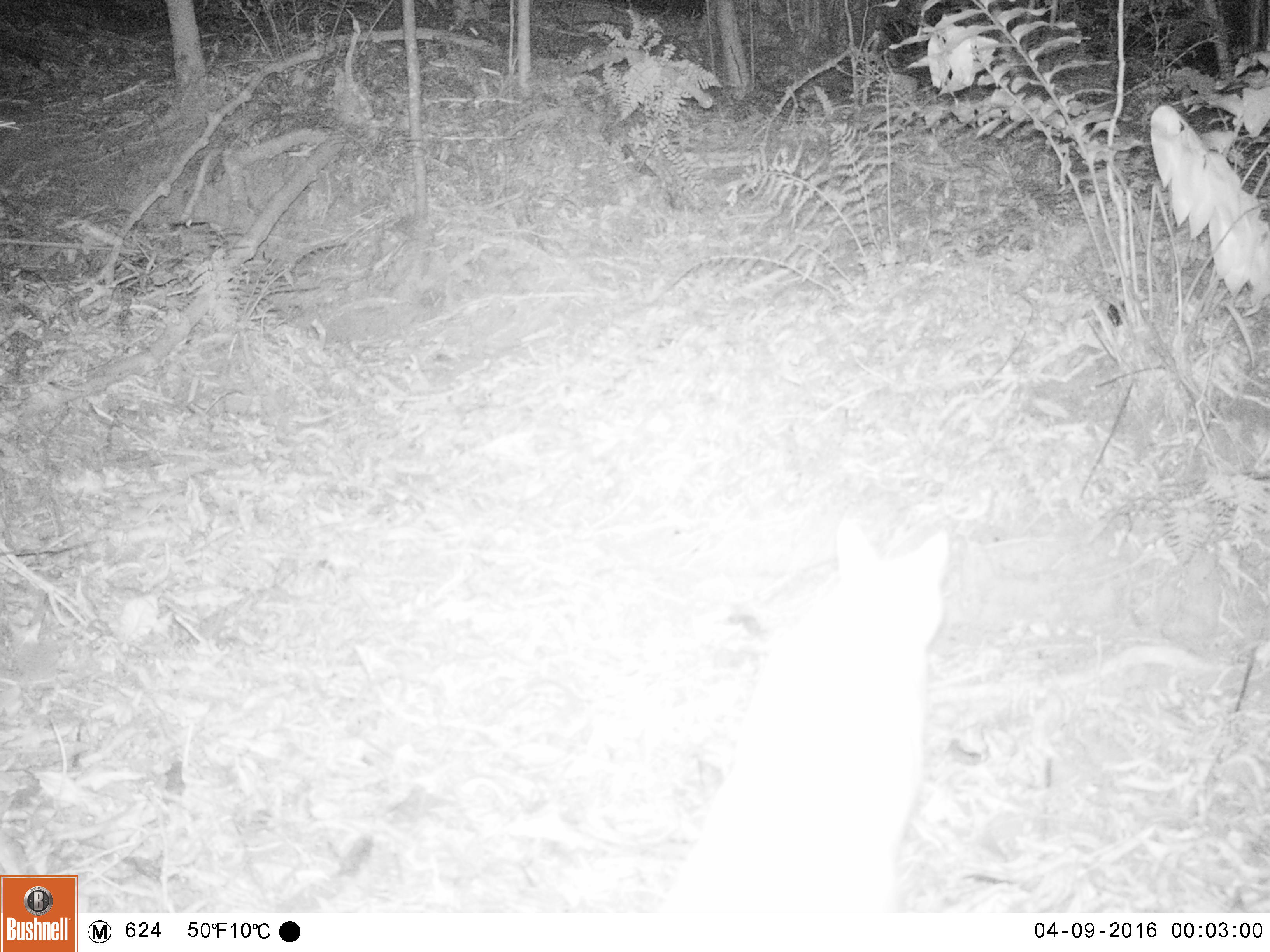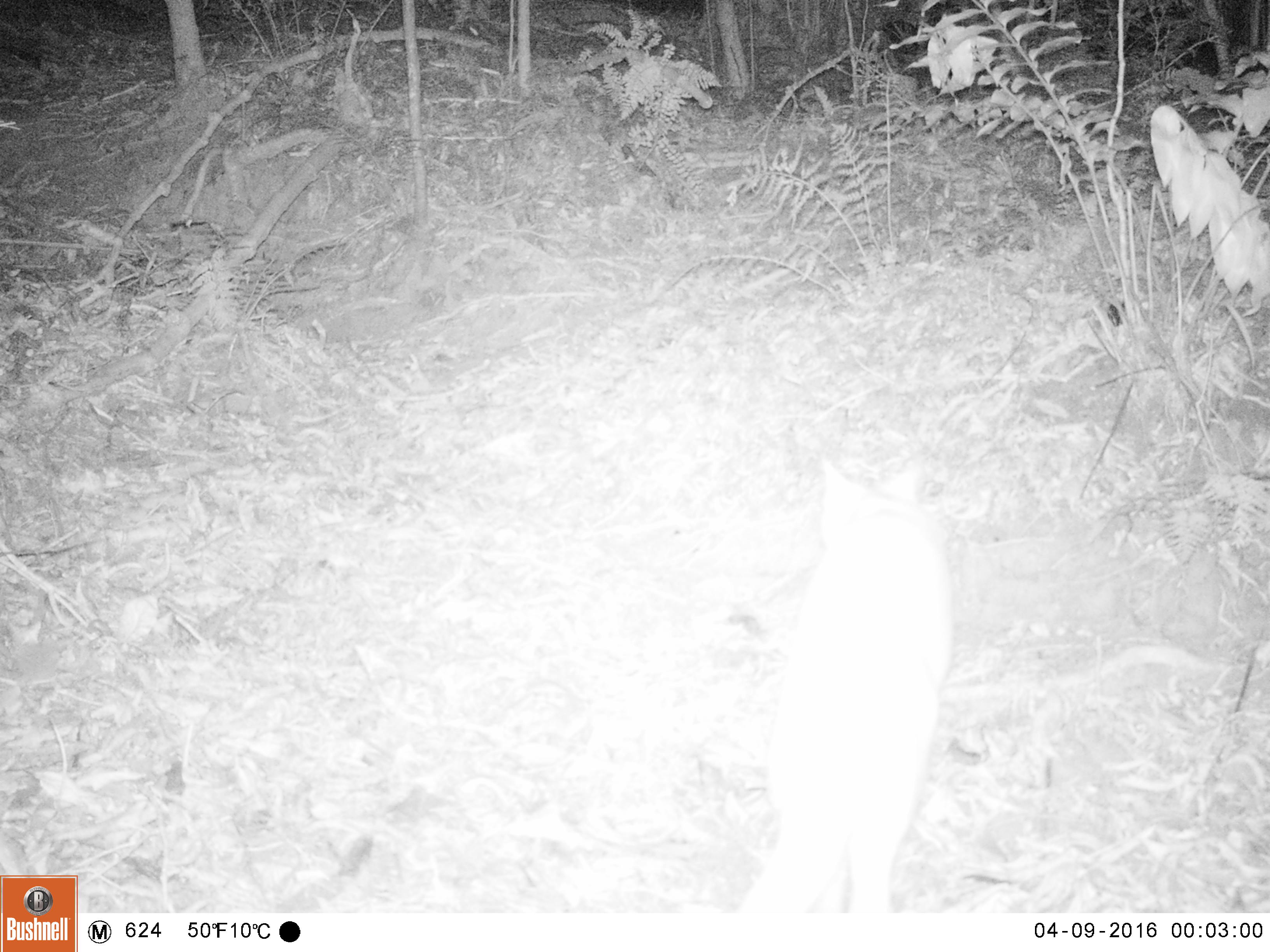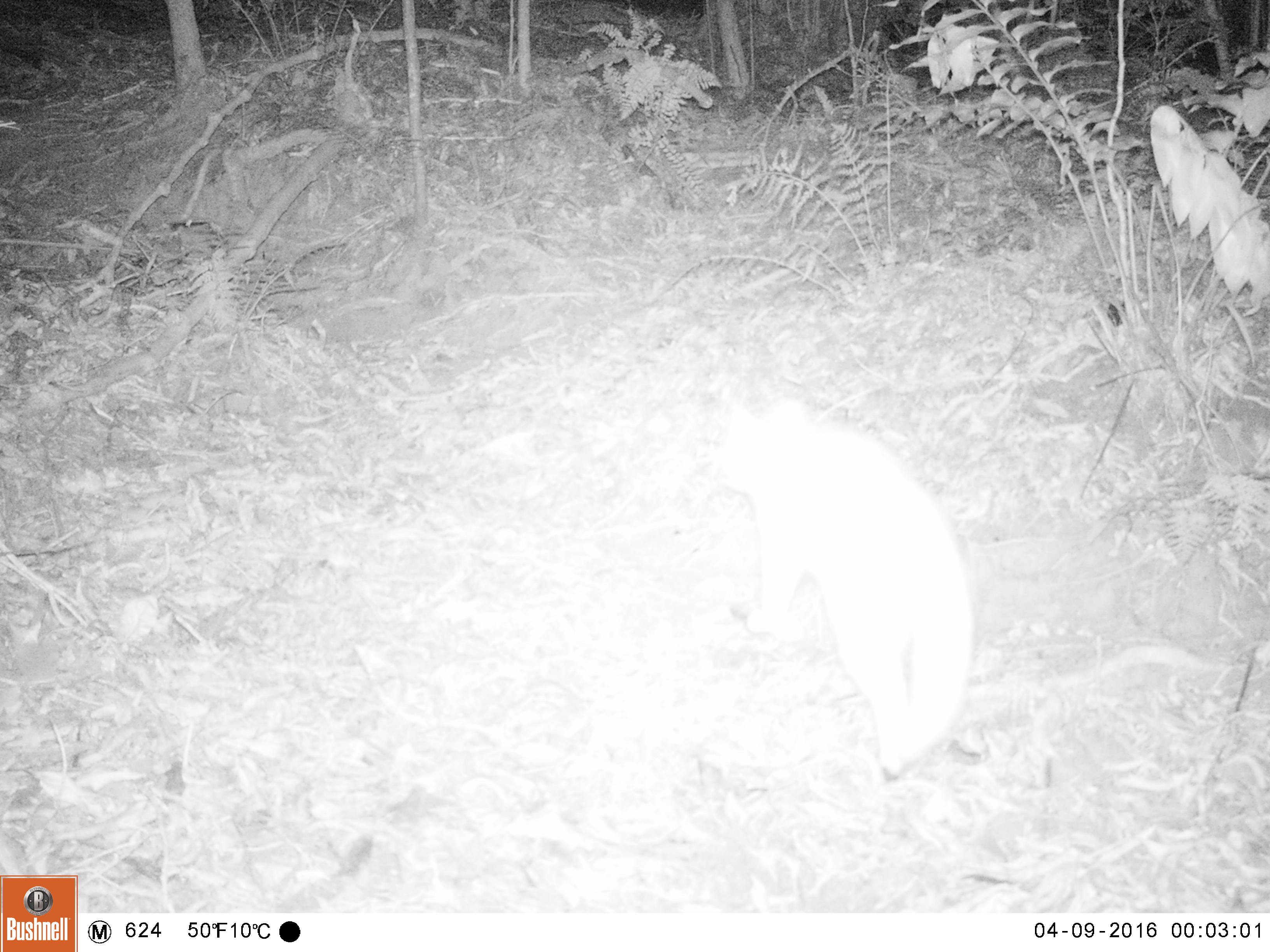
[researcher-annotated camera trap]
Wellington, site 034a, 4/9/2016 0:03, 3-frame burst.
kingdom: Animalia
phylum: Chordata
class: Mammalia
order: Carnivora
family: Felidae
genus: Felis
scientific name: Felis catus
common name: cat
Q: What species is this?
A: Cat (Felis catus).